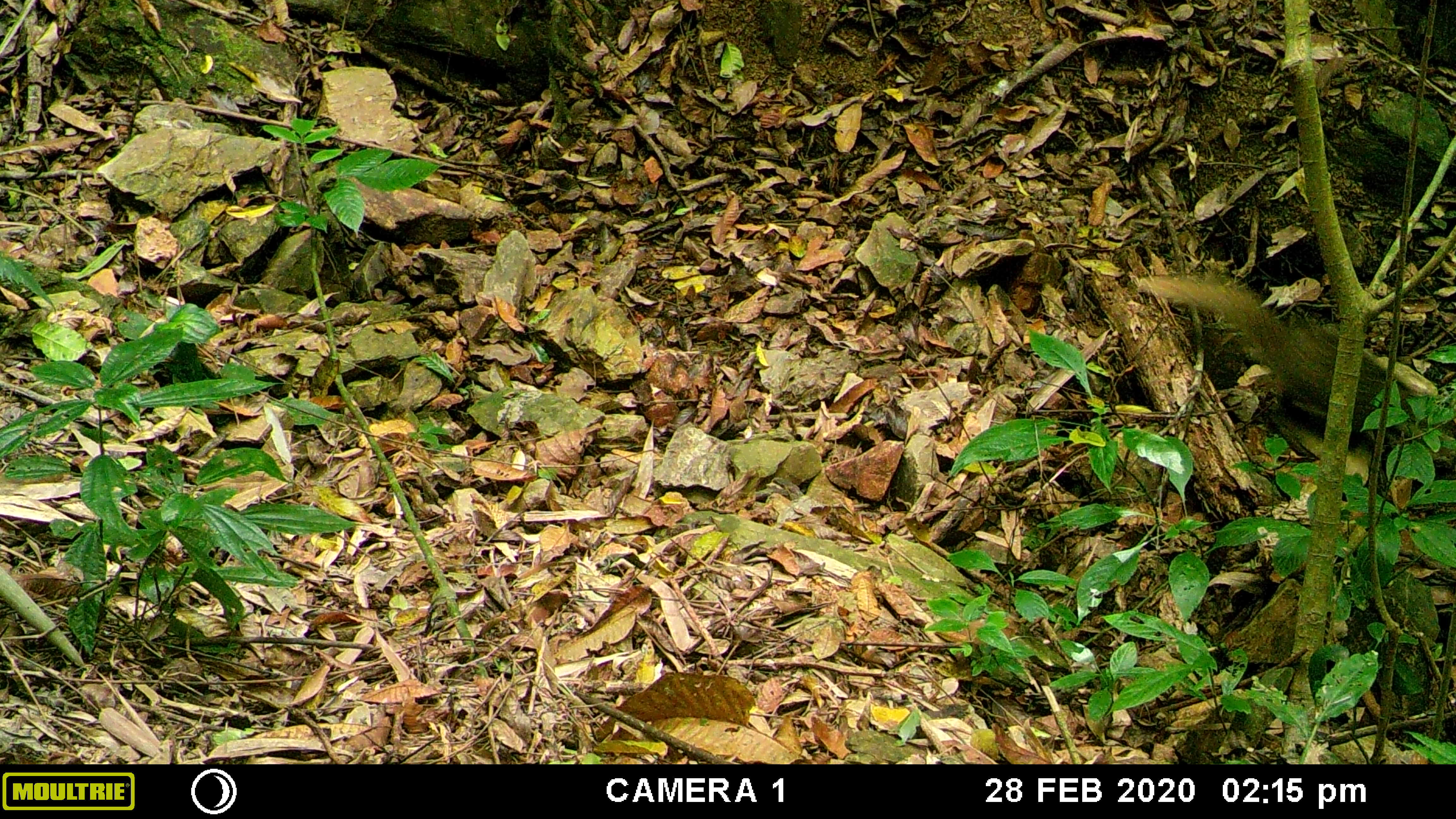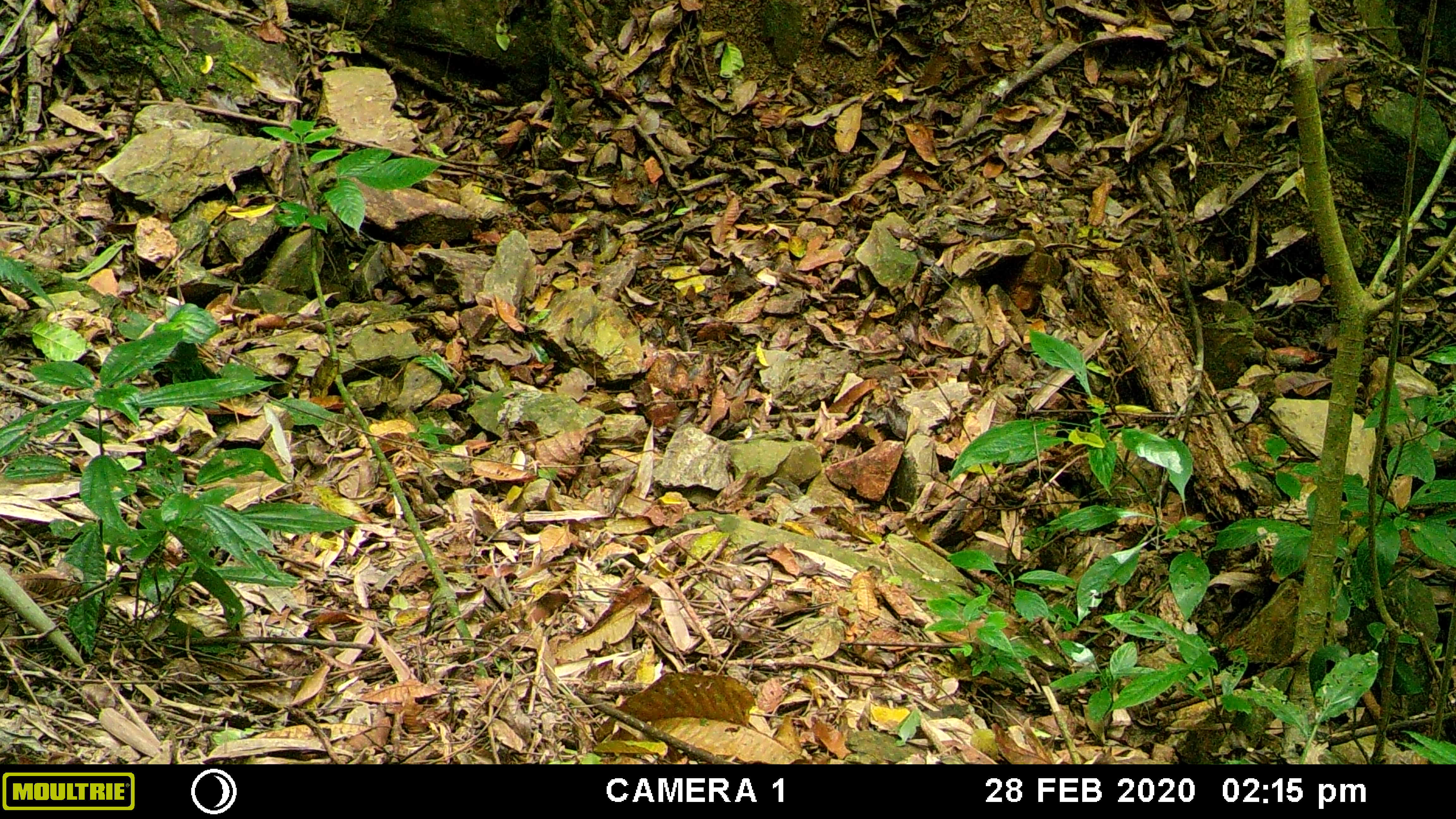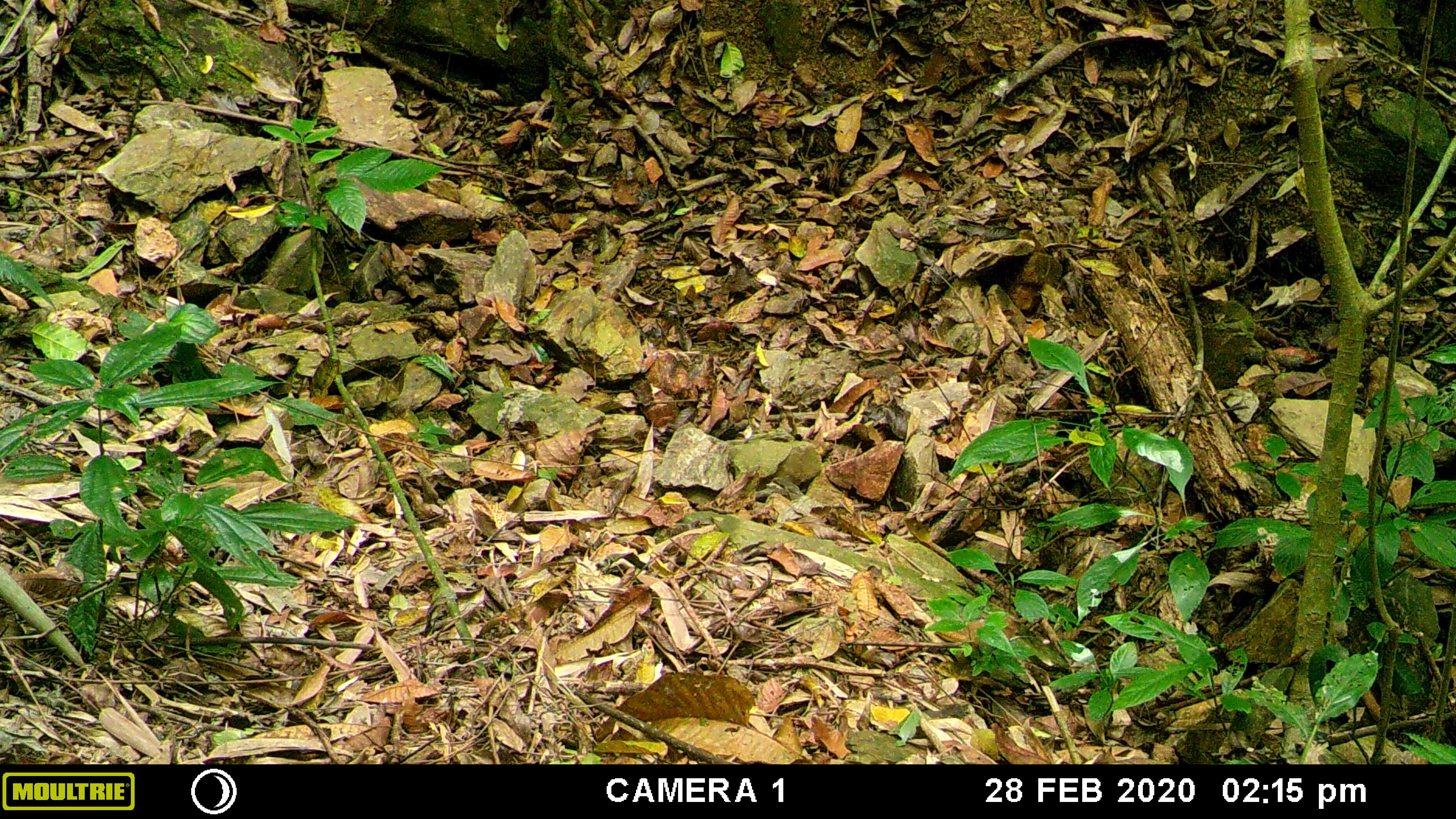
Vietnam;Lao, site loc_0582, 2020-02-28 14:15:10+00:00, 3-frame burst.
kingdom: Animalia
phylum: Chordata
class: Mammalia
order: Carnivora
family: Herpestidae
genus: Urva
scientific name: Urva urva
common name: crab-eating mongoose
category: crab eating mongoose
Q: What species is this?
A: Crab eating mongoose (crab-eating mongoose) (Urva urva).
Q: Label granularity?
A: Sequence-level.